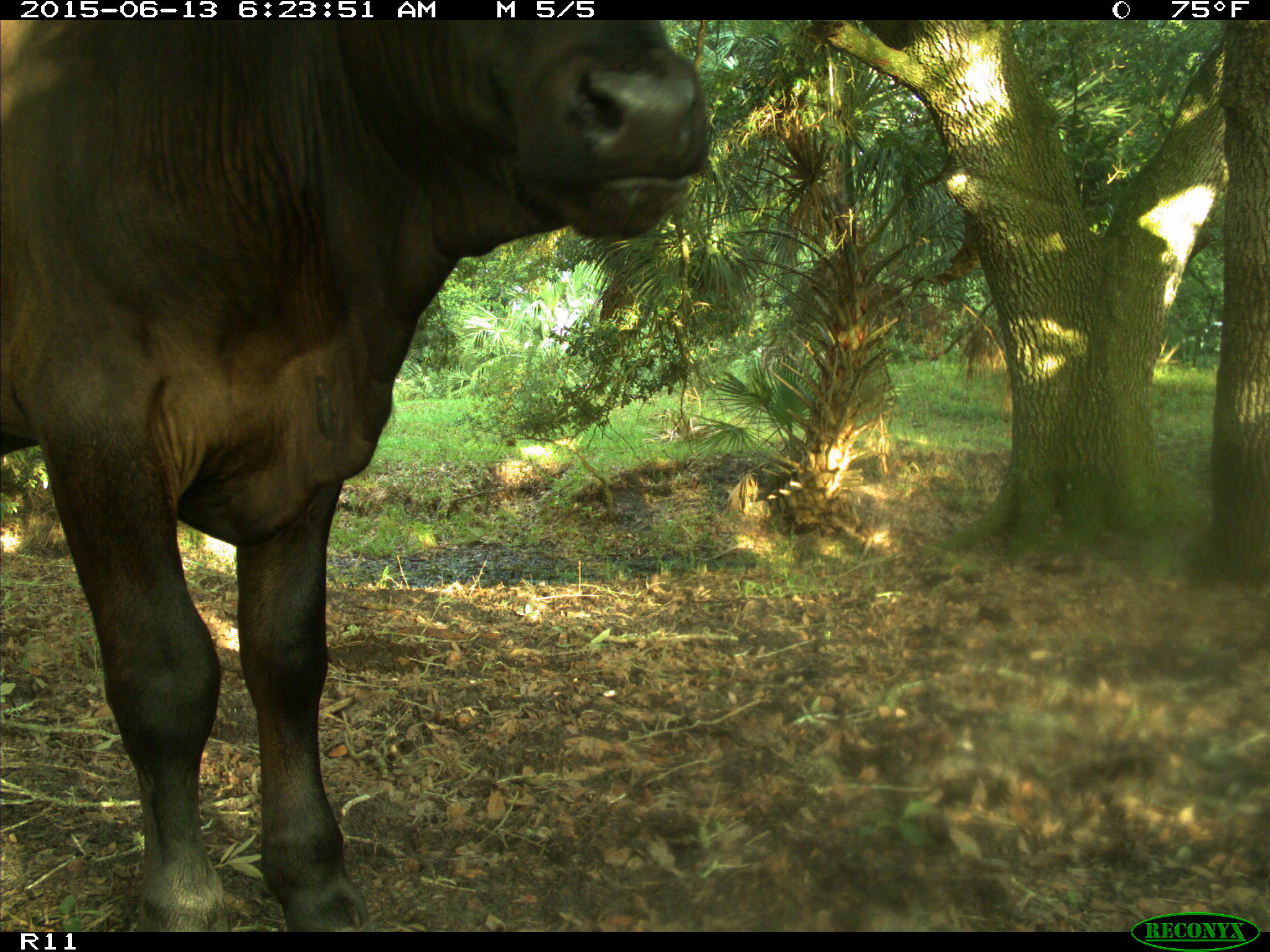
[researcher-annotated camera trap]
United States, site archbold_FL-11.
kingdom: Animalia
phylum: Chordata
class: Mammalia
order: Artiodactyla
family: Bovidae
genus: Bos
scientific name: Bos taurus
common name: domestic cow